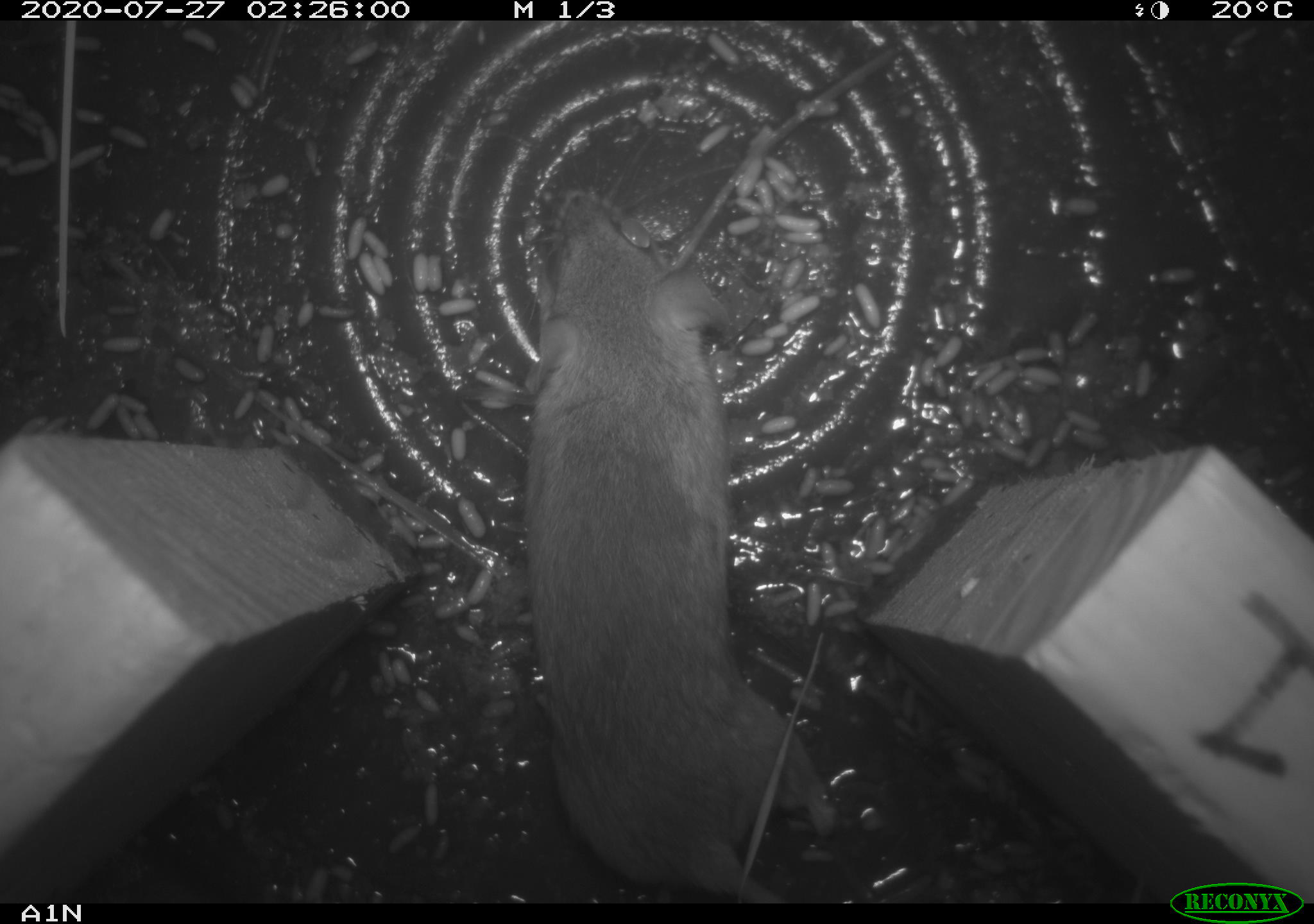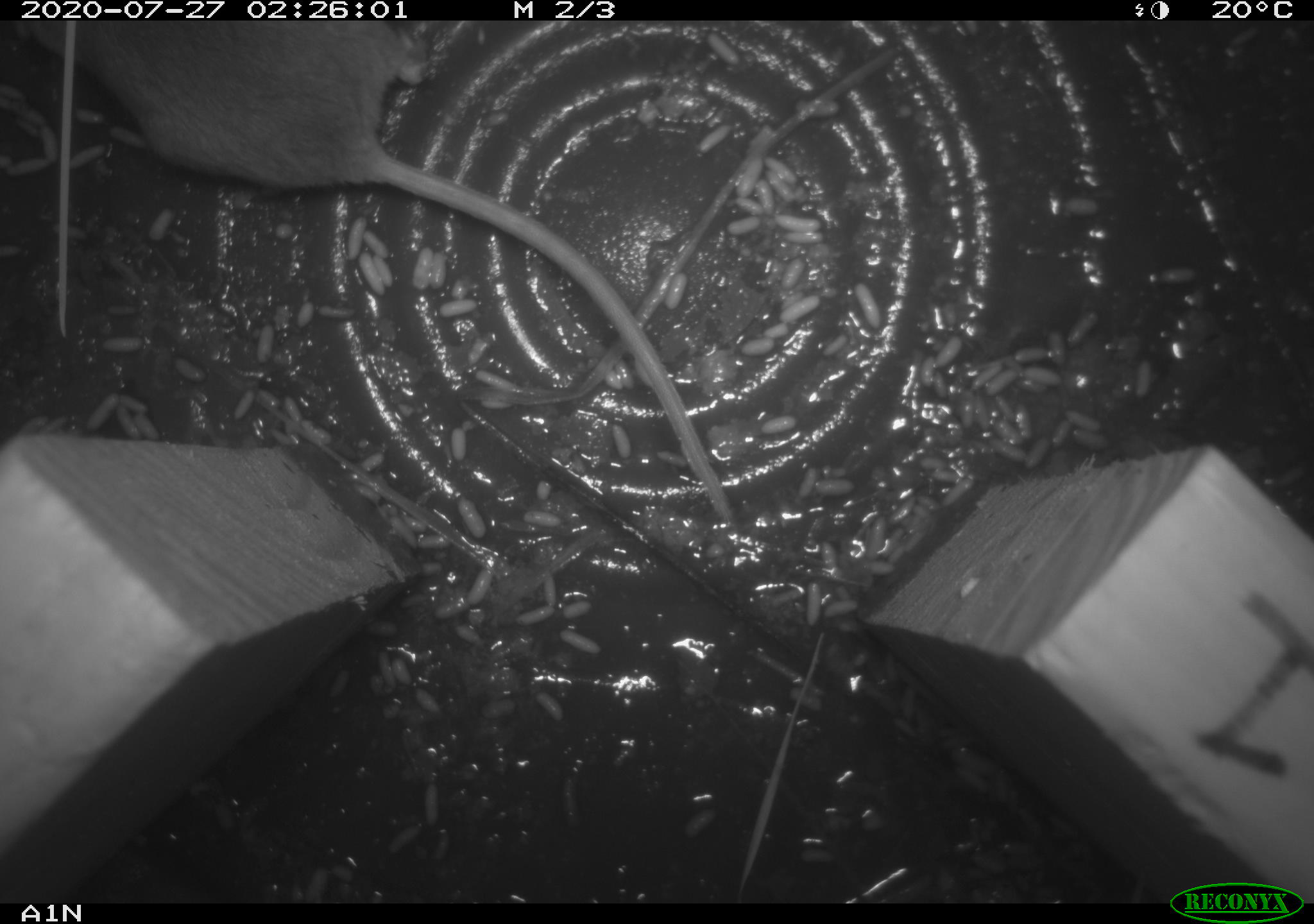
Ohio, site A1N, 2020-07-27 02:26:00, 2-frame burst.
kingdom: Animalia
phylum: Chordata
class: Mammalia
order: Rodentia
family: Cricetidae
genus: Peromyscus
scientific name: Peromyscus leucopus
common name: white-footed mouse